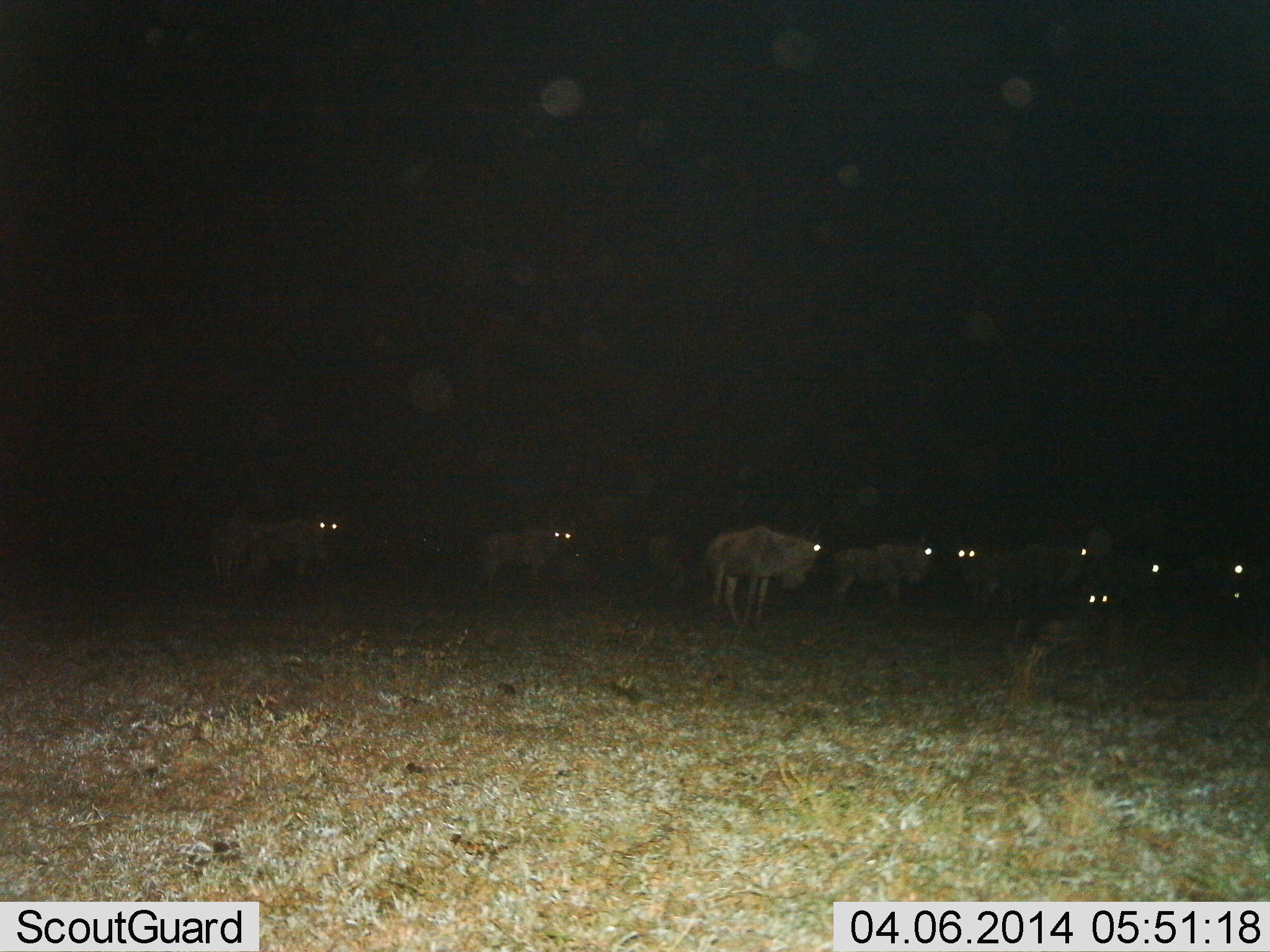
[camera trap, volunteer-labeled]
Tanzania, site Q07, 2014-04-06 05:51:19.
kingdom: Animalia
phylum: Chordata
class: Mammalia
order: Artiodactyla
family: Bovidae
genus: Connochaetes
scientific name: Connochaetes taurinus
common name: blue wildebeest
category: wildebeest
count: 11-50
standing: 90%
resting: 10%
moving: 10%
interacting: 0%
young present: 10%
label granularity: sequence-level